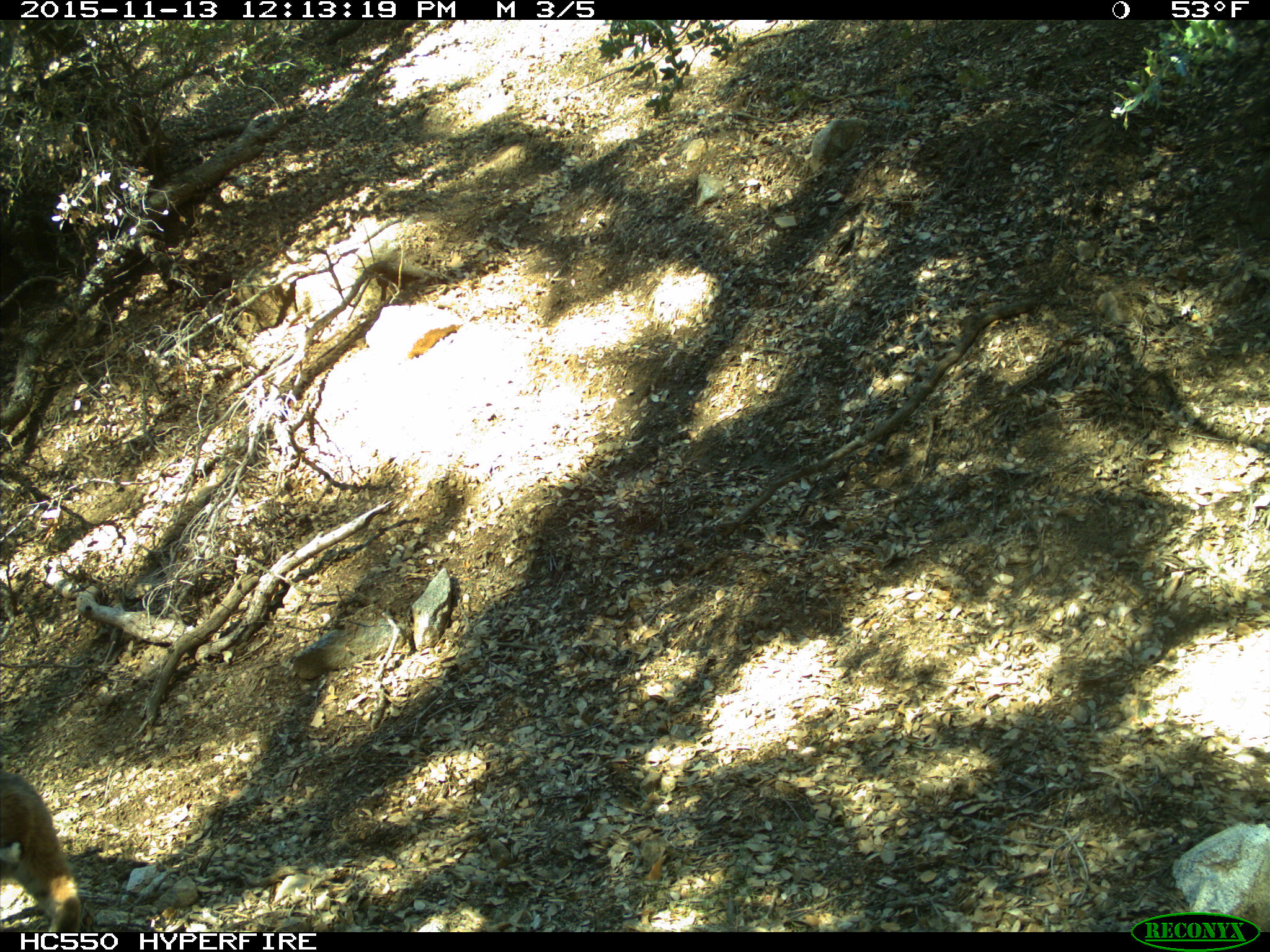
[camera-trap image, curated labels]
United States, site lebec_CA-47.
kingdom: Animalia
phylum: Chordata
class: Mammalia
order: Carnivora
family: Felidae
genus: Lynx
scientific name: Lynx rufus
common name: bobcat